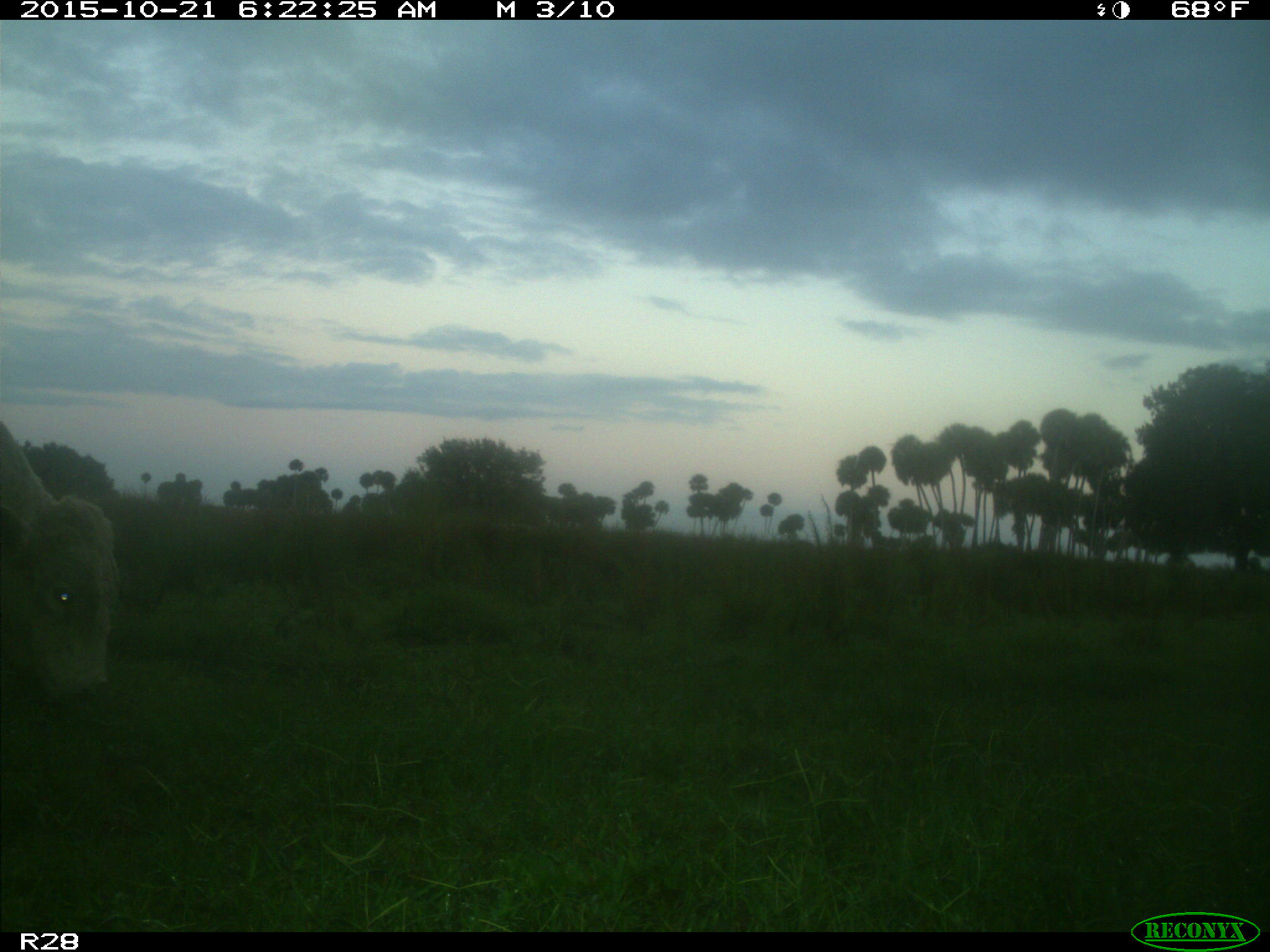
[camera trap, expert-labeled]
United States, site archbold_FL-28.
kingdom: Animalia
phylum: Chordata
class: Mammalia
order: Artiodactyla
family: Bovidae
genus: Bos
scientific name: Bos taurus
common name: domestic cow